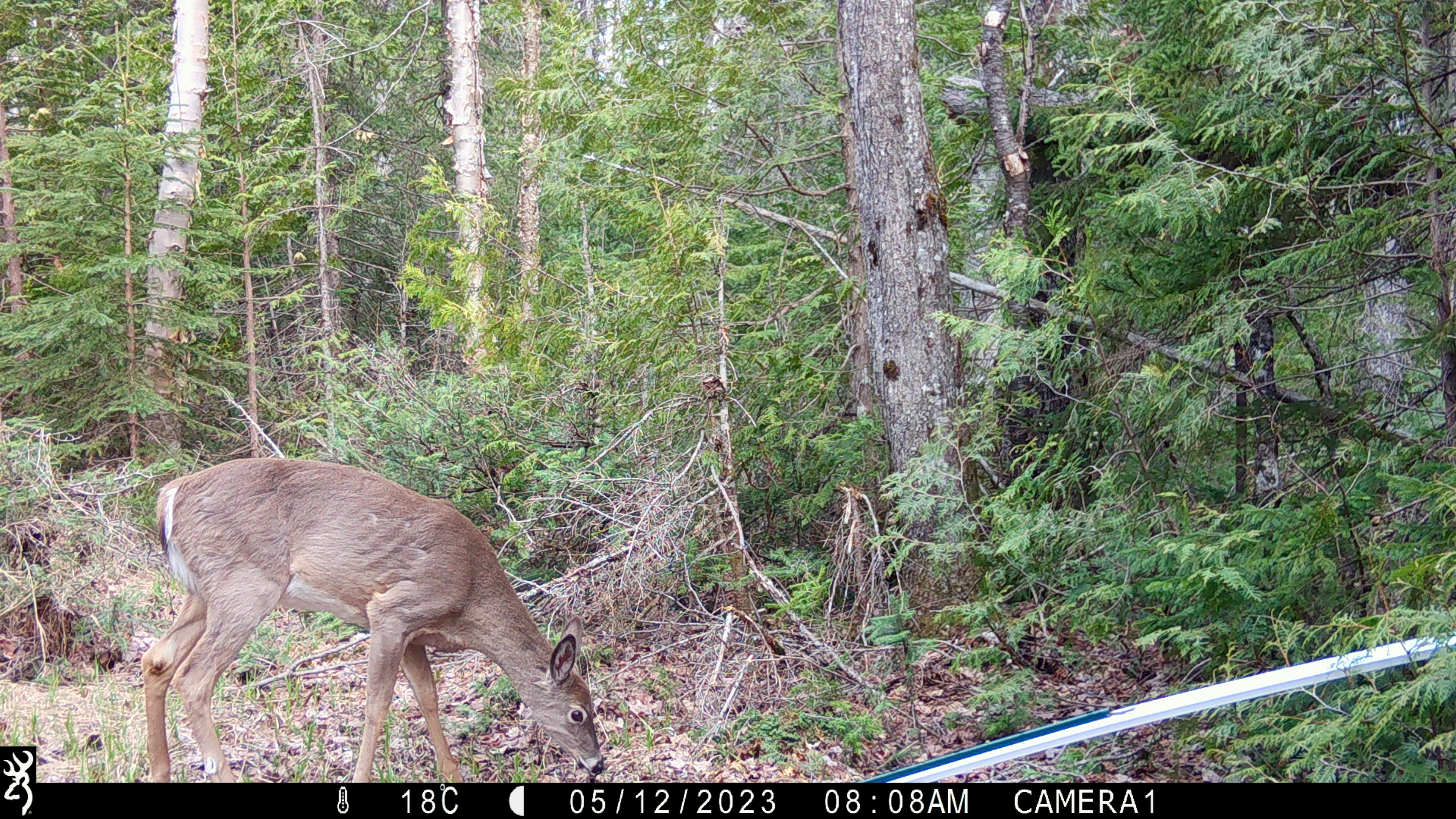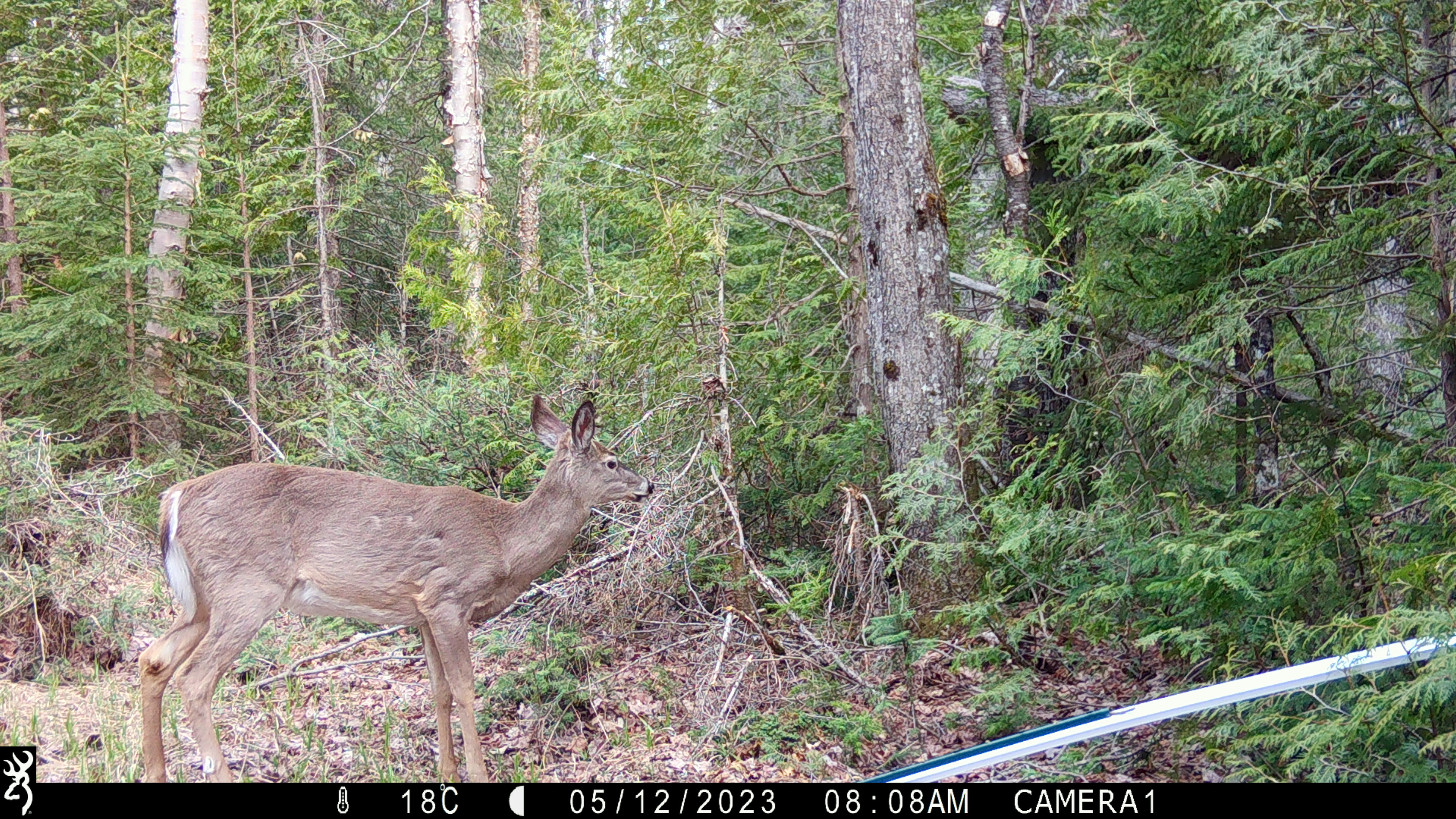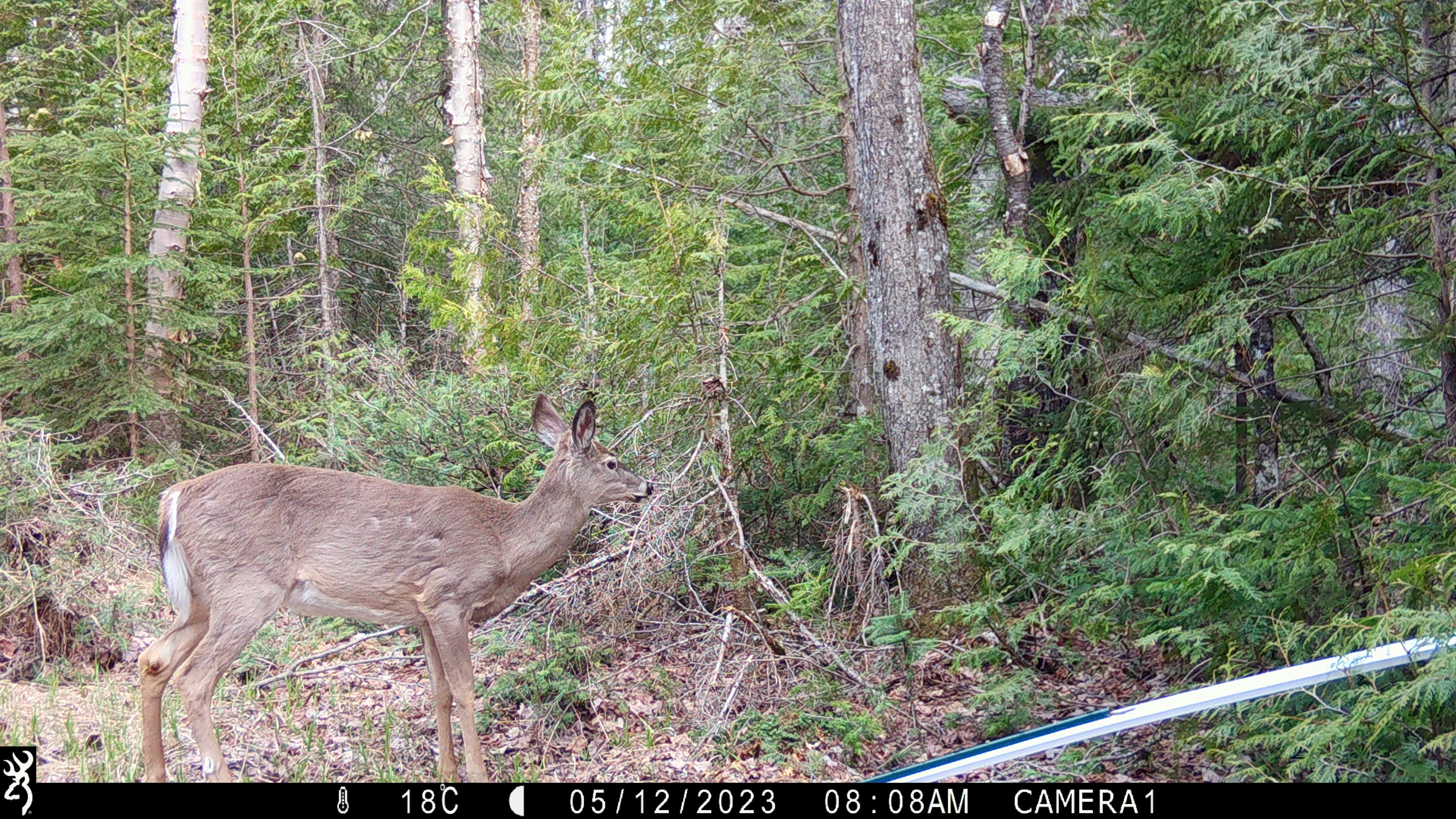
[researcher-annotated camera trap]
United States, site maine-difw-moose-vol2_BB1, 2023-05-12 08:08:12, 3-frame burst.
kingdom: Animalia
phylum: Chordata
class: Mammalia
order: Artiodactyla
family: Cervidae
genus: Odocoileus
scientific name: Odocoileus virginianus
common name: white-tailed deer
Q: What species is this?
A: White-tailed deer (Odocoileus virginianus).